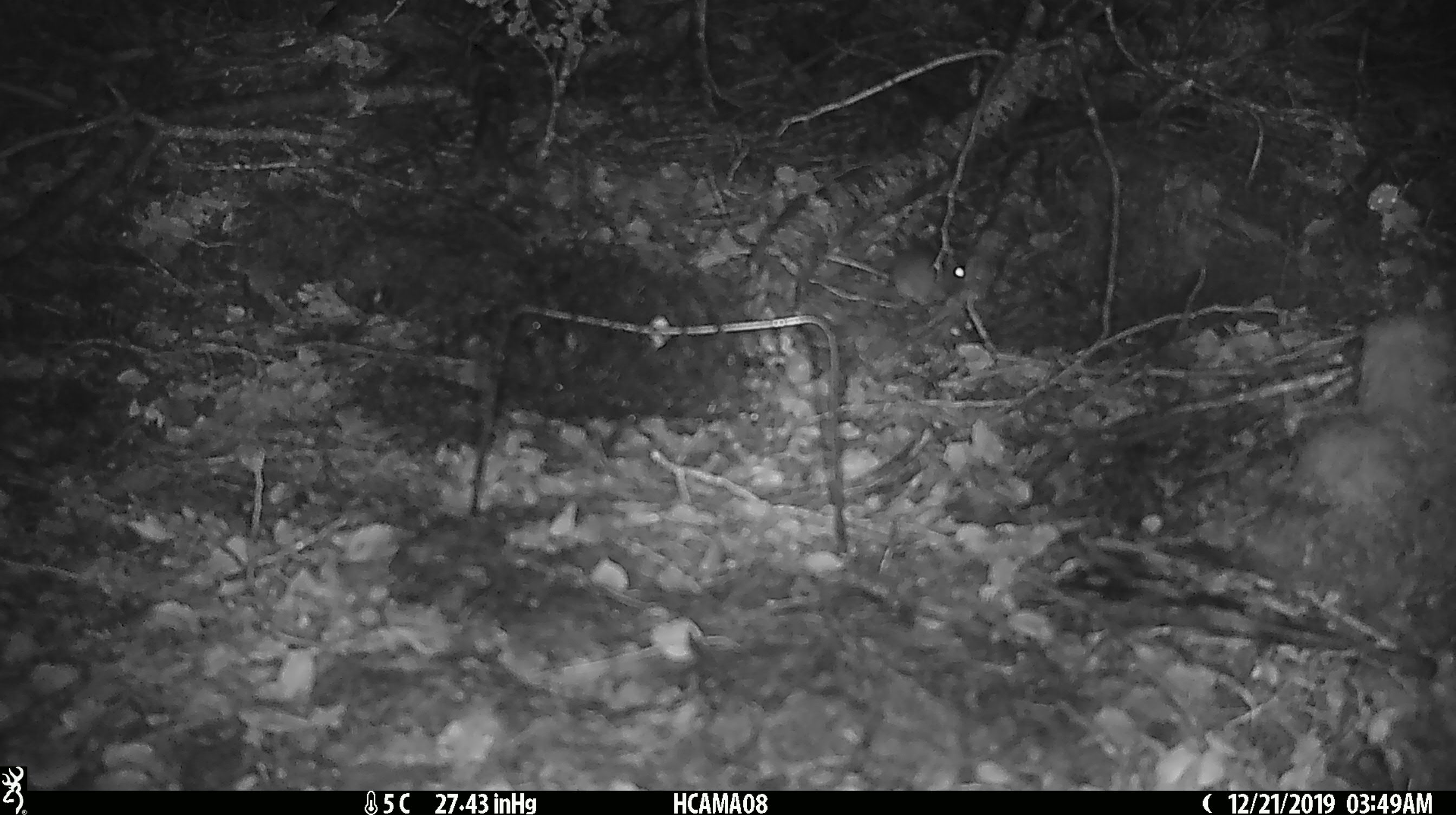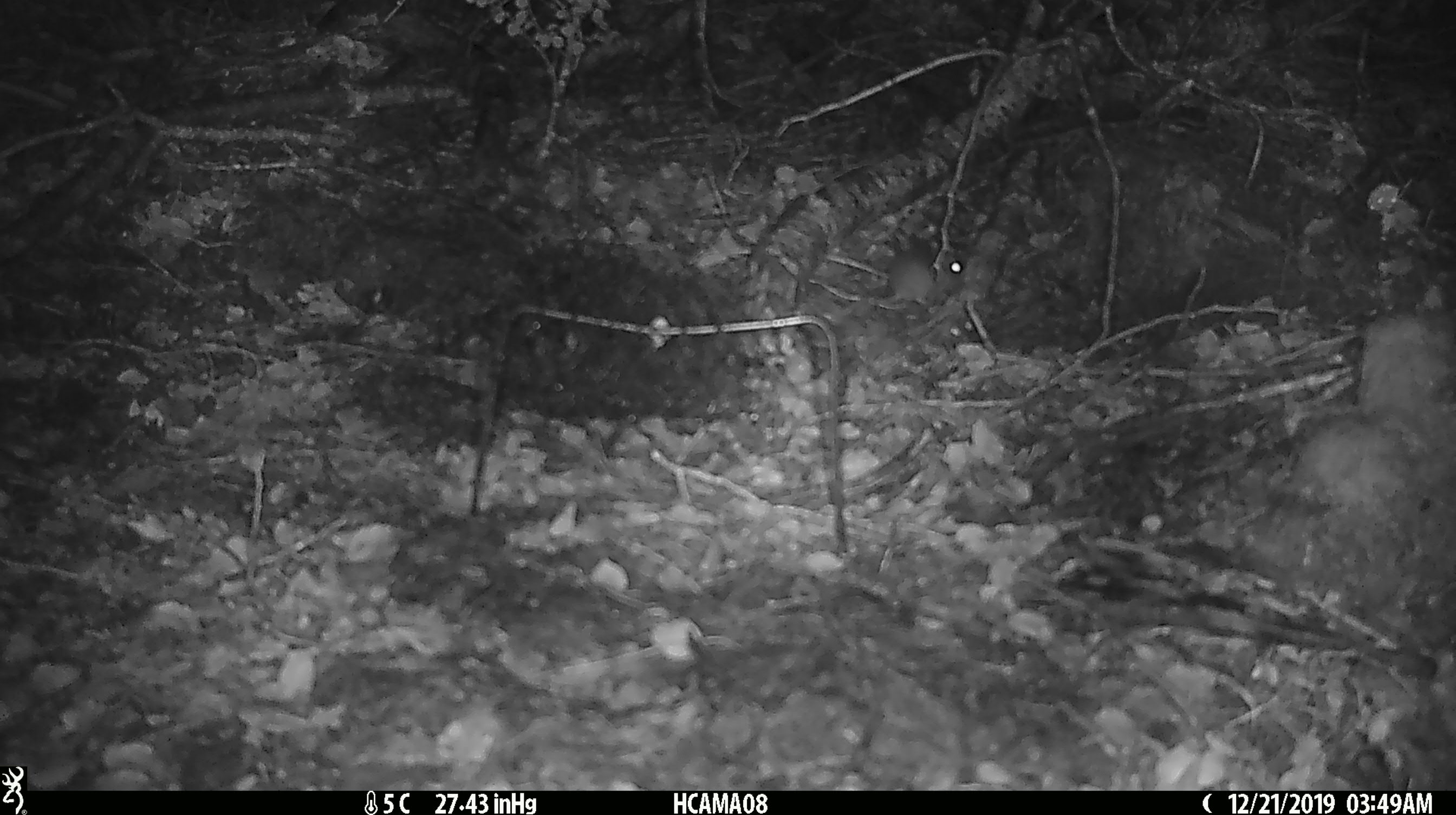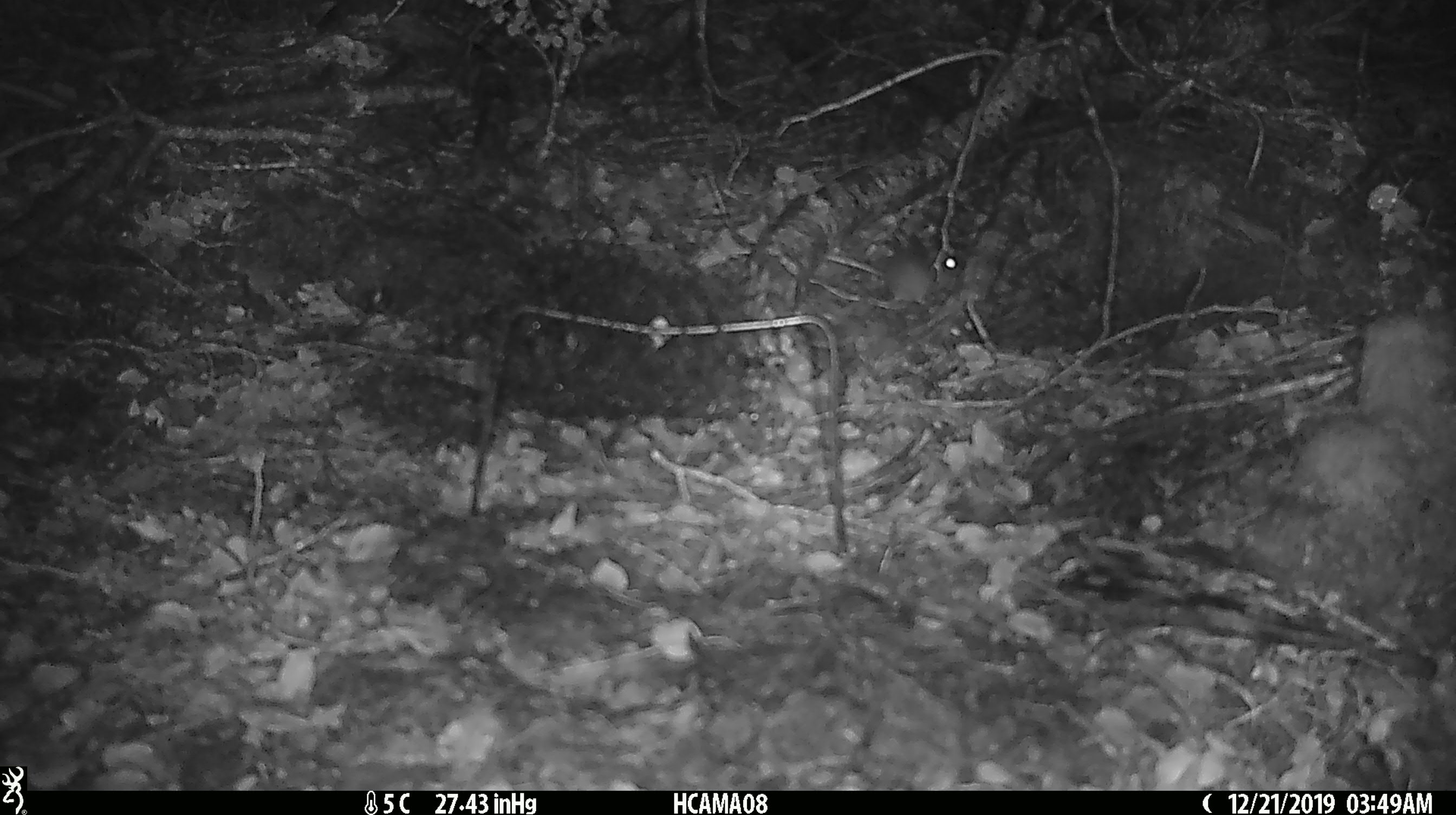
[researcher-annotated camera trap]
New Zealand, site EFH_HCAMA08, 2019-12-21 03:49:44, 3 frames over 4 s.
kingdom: Animalia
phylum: Chordata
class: Mammalia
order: Rodentia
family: Muridae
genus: Mus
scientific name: Mus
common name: mouse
Mouse (Mus).